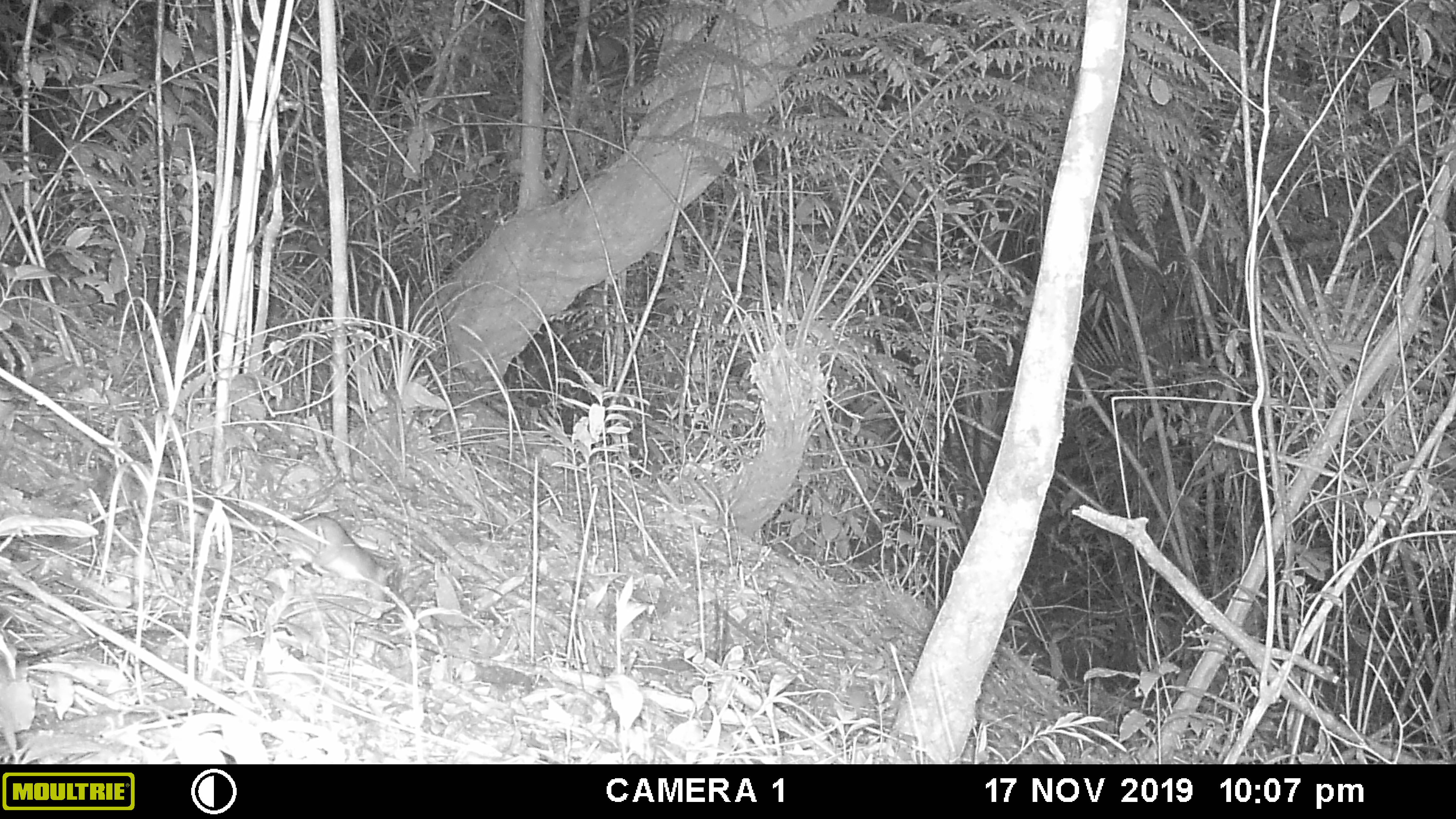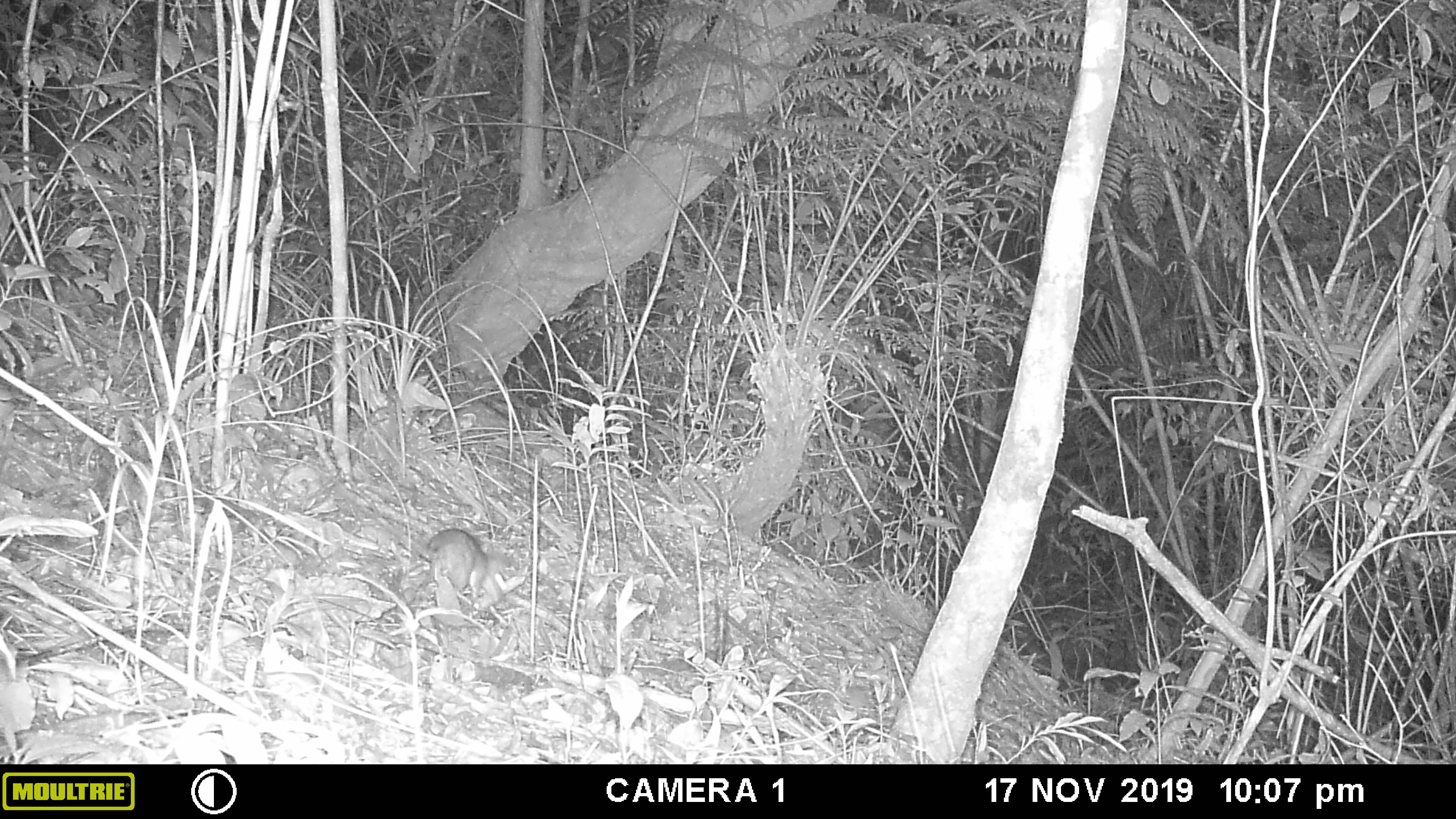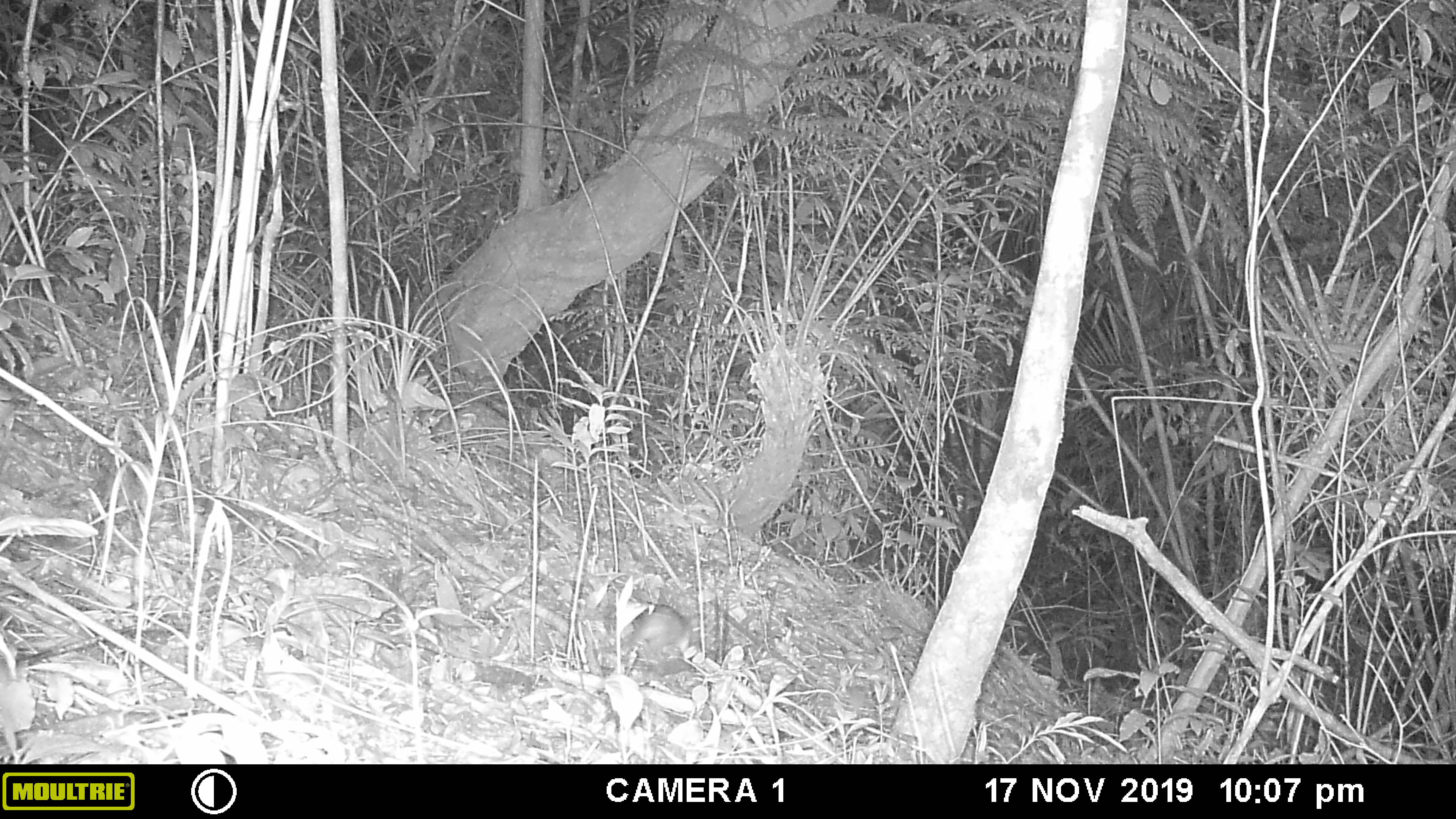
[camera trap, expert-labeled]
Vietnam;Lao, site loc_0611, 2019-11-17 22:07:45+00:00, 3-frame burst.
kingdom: Animalia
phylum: Chordata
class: Mammalia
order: Rodentia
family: Muridae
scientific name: Muridae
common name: old-world mice and rats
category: unidentified murid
Unidentified murid (old-world mice and rats) (Muridae). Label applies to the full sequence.